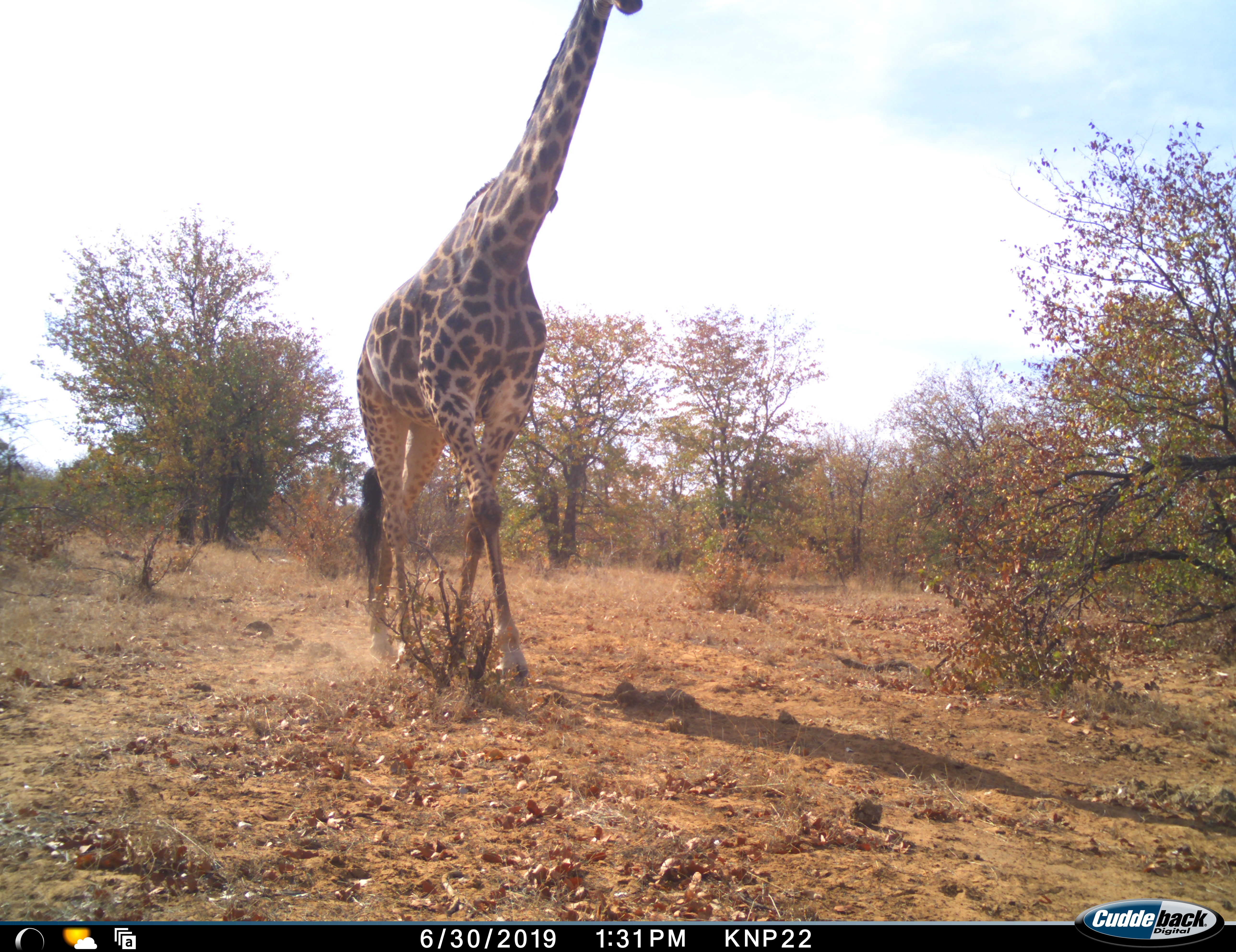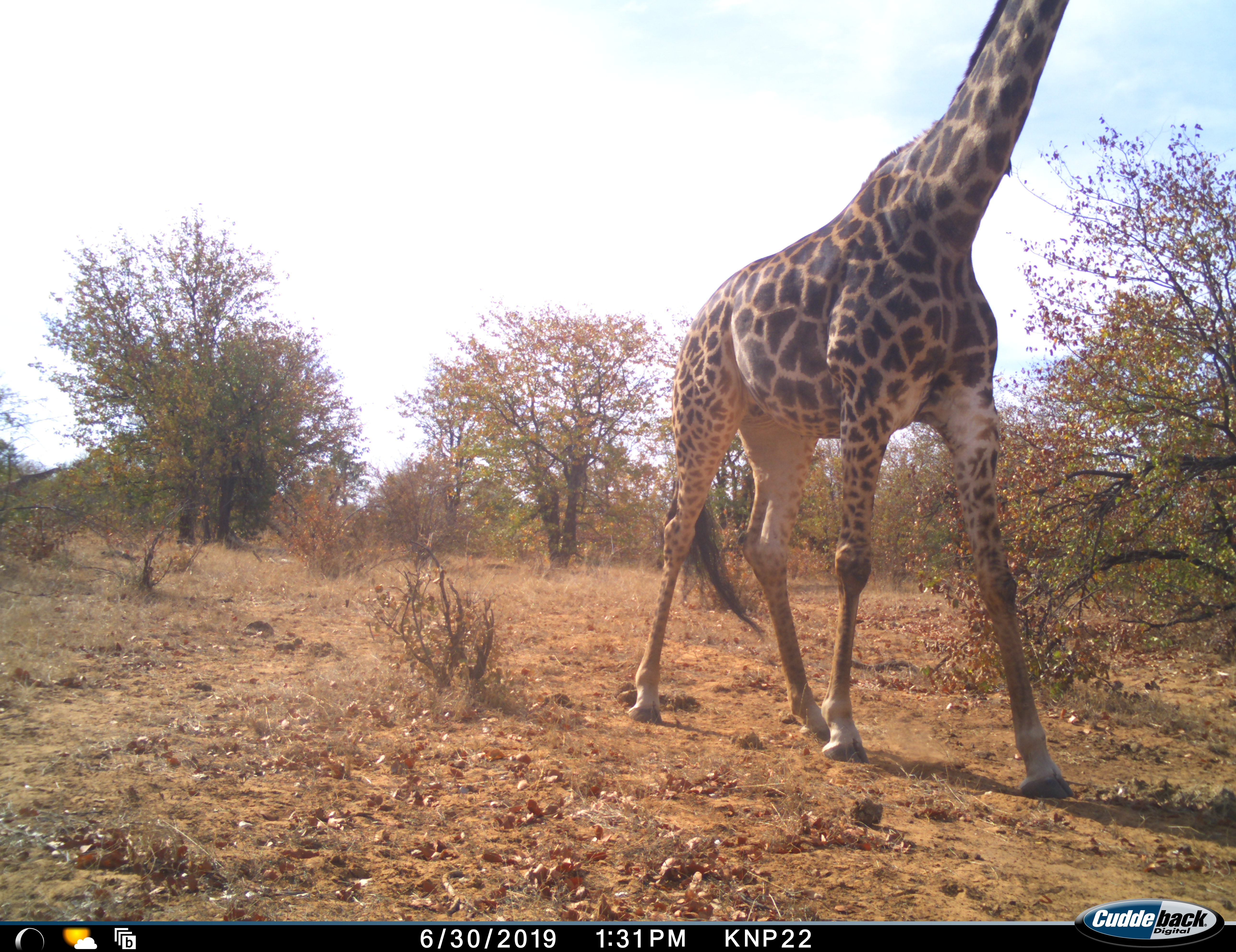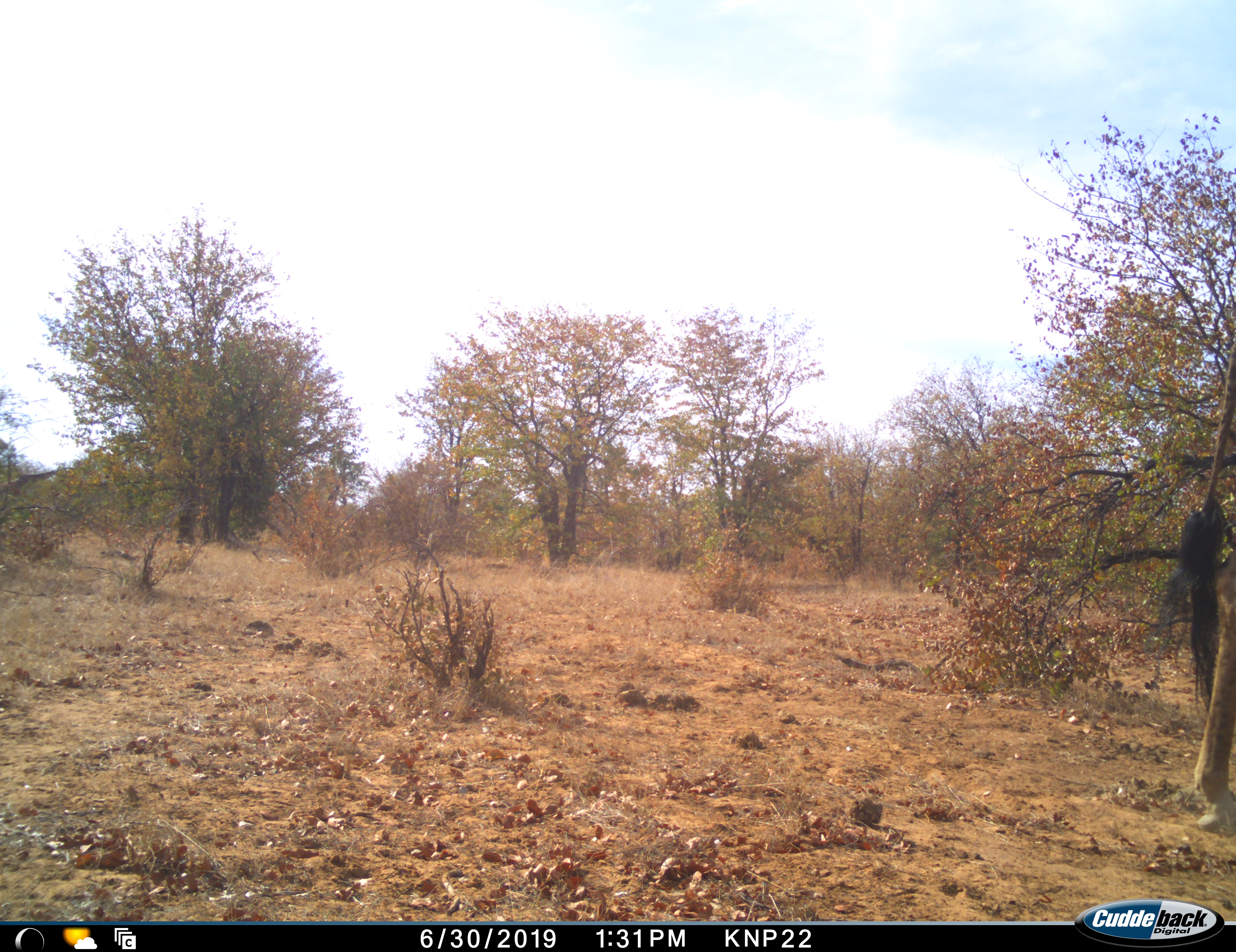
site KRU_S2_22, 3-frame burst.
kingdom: Animalia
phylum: Chordata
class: Mammalia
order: Artiodactyla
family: Giraffidae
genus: Giraffa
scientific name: Giraffa camelopardalis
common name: giraffe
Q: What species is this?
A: Giraffe (Giraffa camelopardalis).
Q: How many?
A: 1.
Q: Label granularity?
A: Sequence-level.